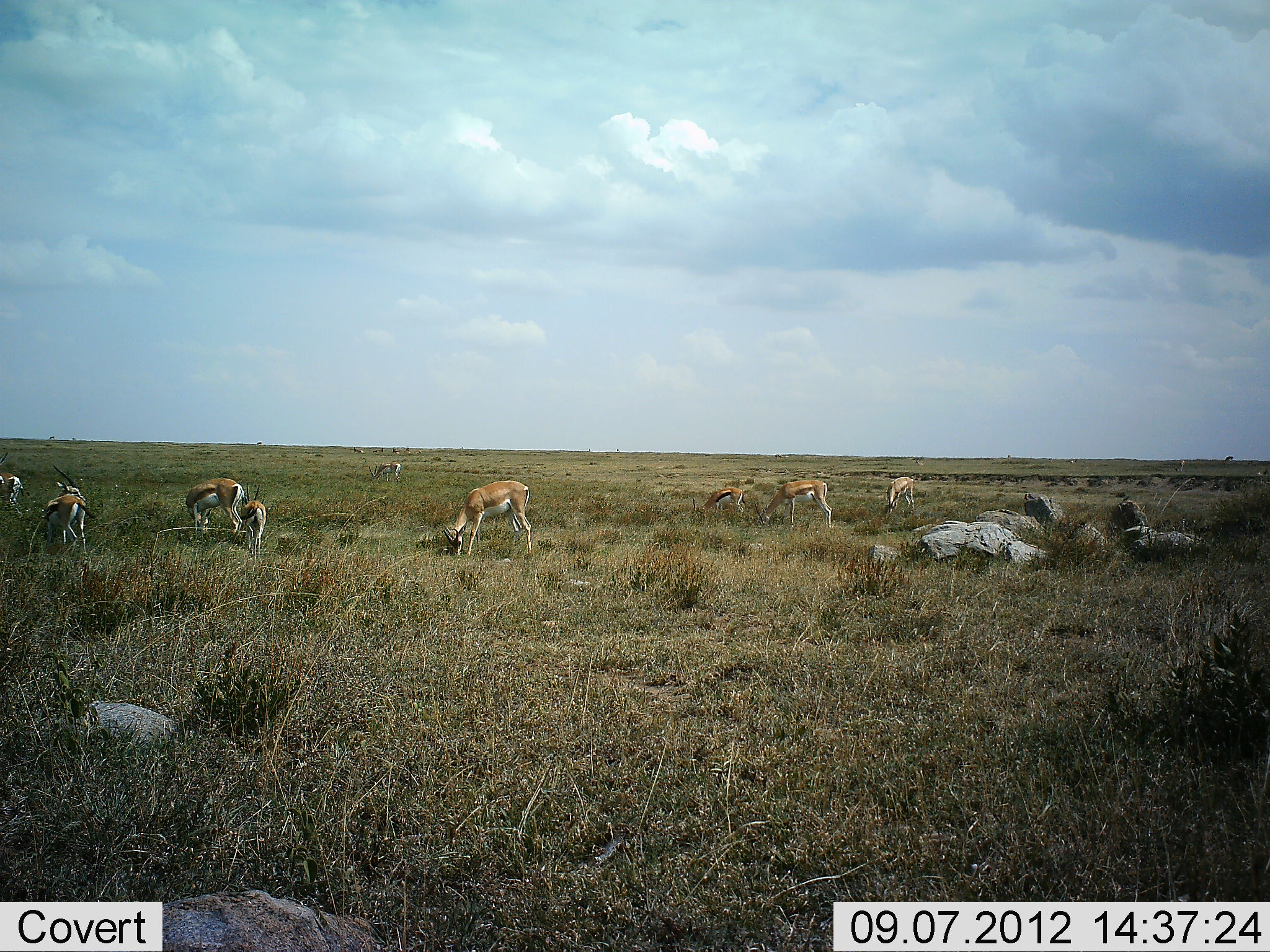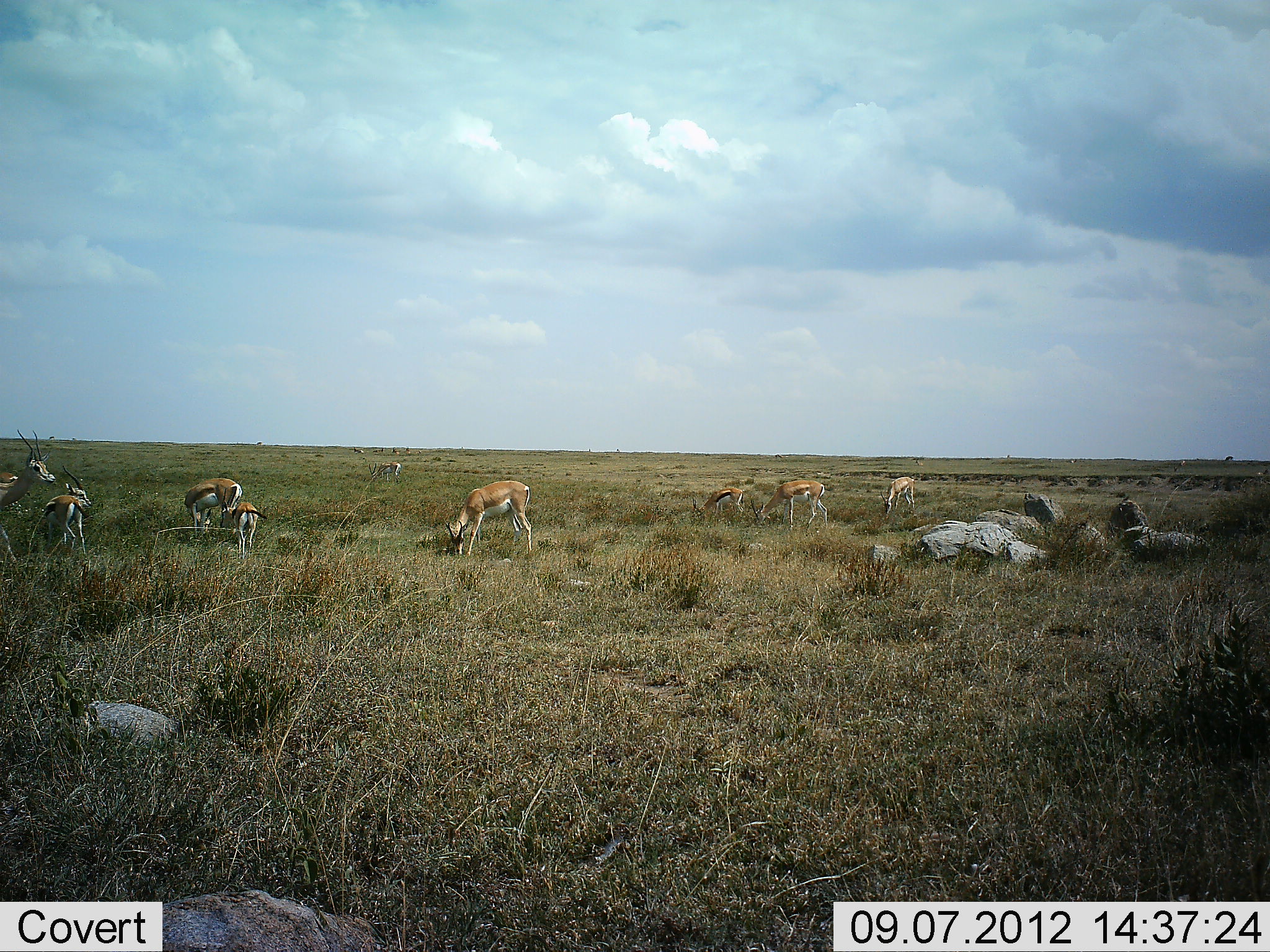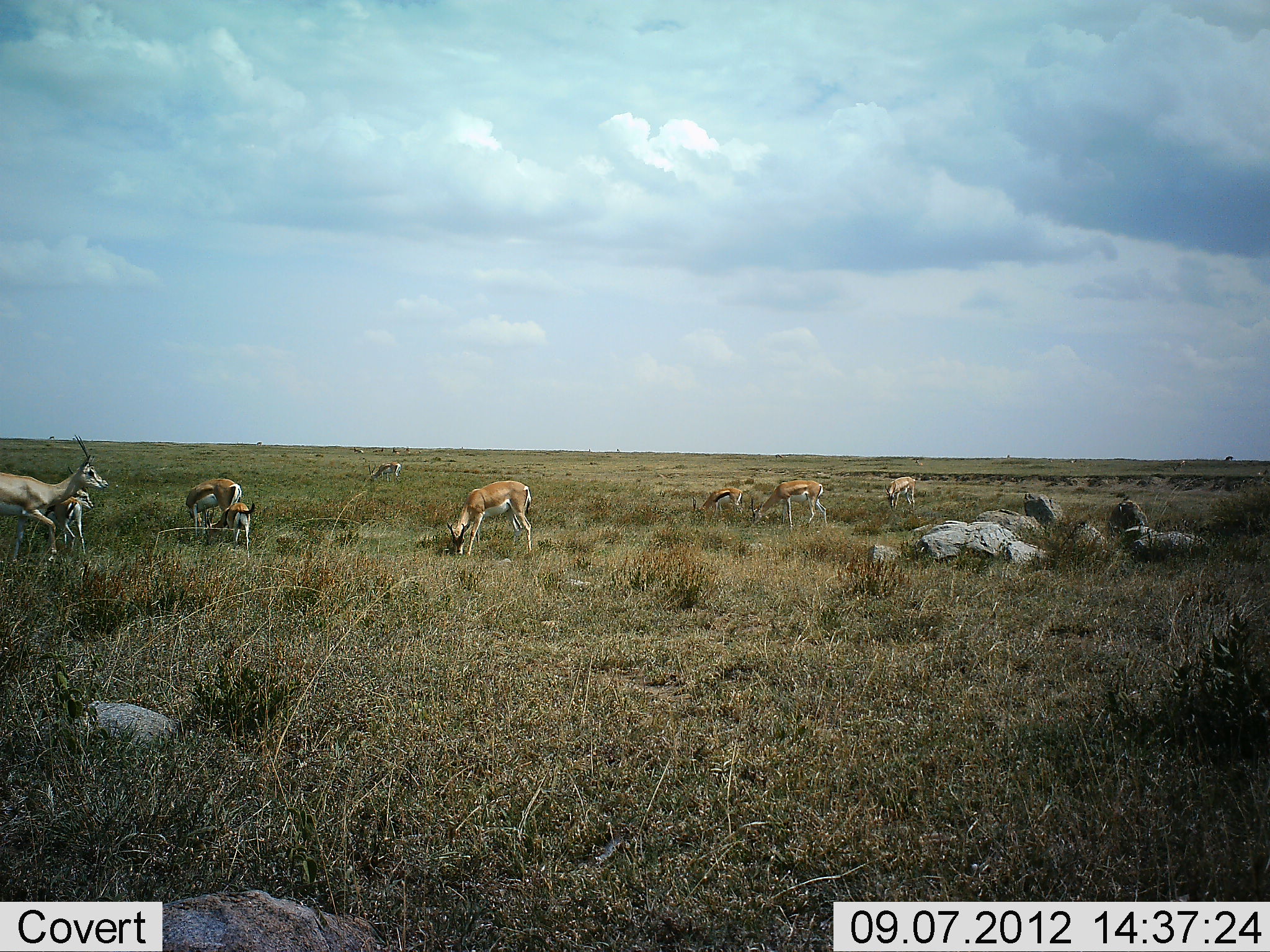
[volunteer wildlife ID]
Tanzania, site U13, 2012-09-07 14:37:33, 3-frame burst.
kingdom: Animalia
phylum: Chordata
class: Mammalia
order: Artiodactyla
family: Bovidae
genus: Eudorcas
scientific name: Eudorcas thomsonii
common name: thomson's gazelle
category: gazellethomsons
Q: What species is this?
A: Gazellethomsons (thomson's gazelle) (Eudorcas thomsonii).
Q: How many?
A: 8.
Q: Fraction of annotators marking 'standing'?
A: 47%.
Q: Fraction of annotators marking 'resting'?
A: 0%.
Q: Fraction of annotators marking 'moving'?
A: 16%.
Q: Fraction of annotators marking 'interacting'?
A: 0%.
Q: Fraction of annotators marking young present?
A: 21%.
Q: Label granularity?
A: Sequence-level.